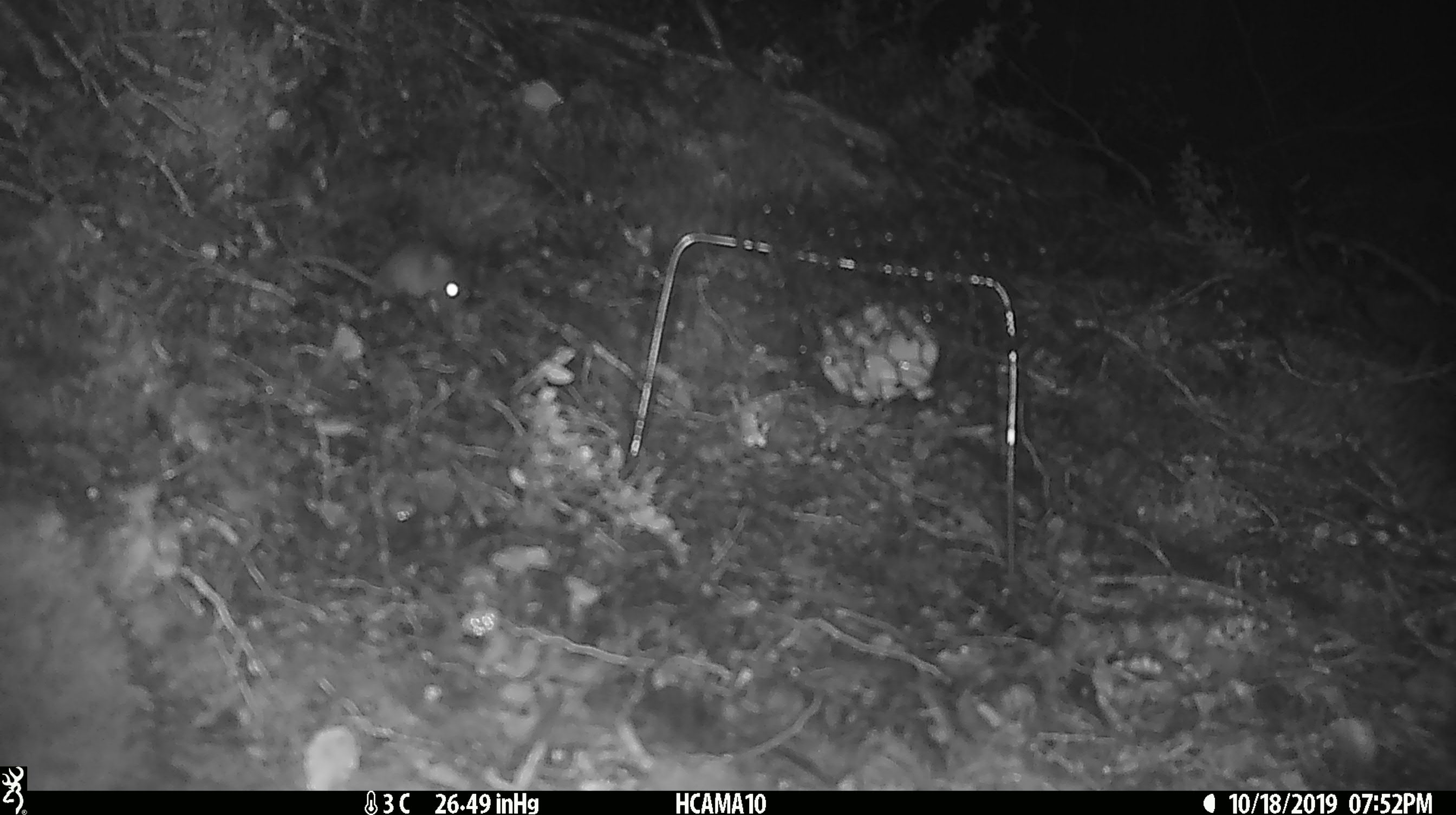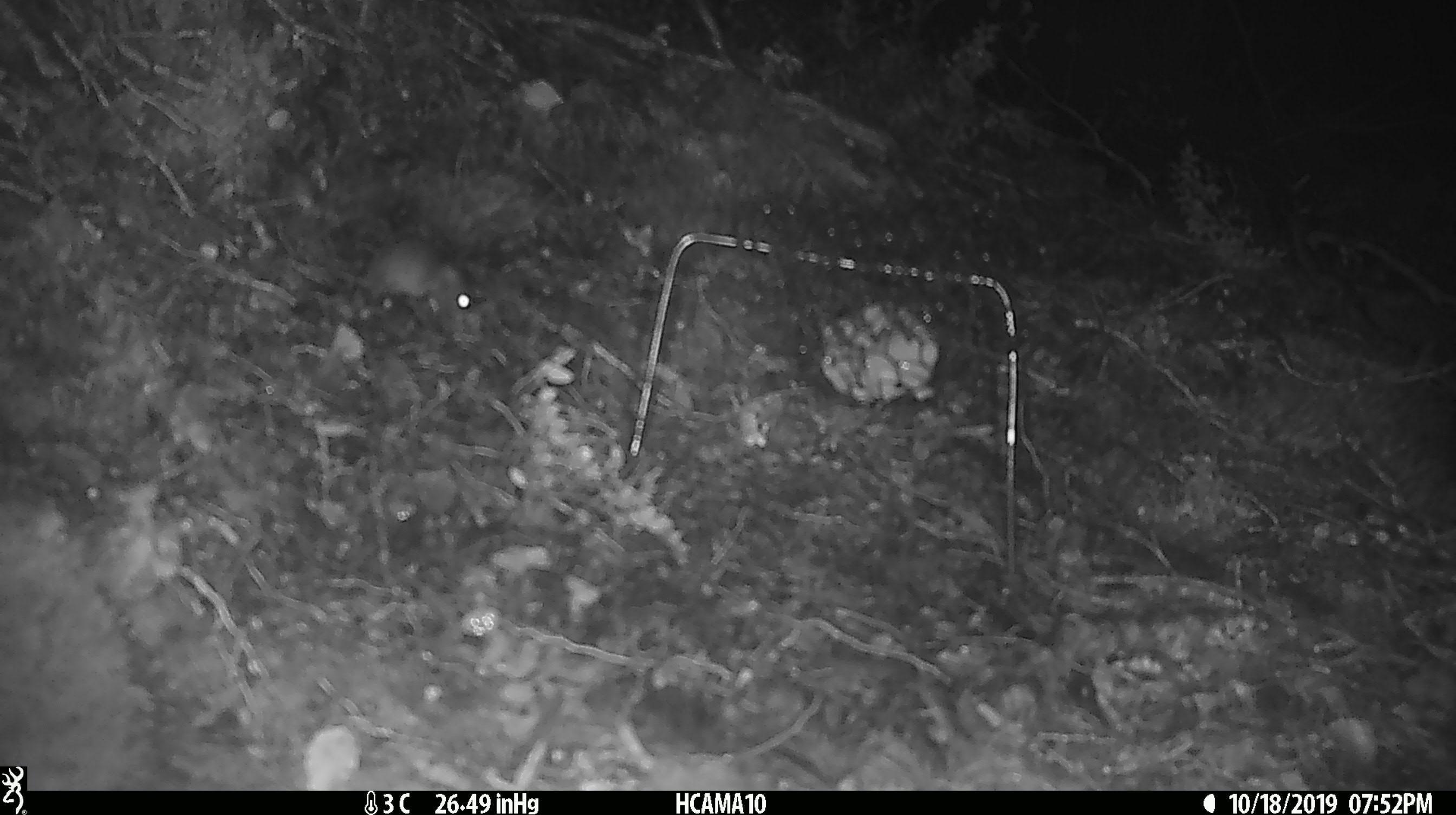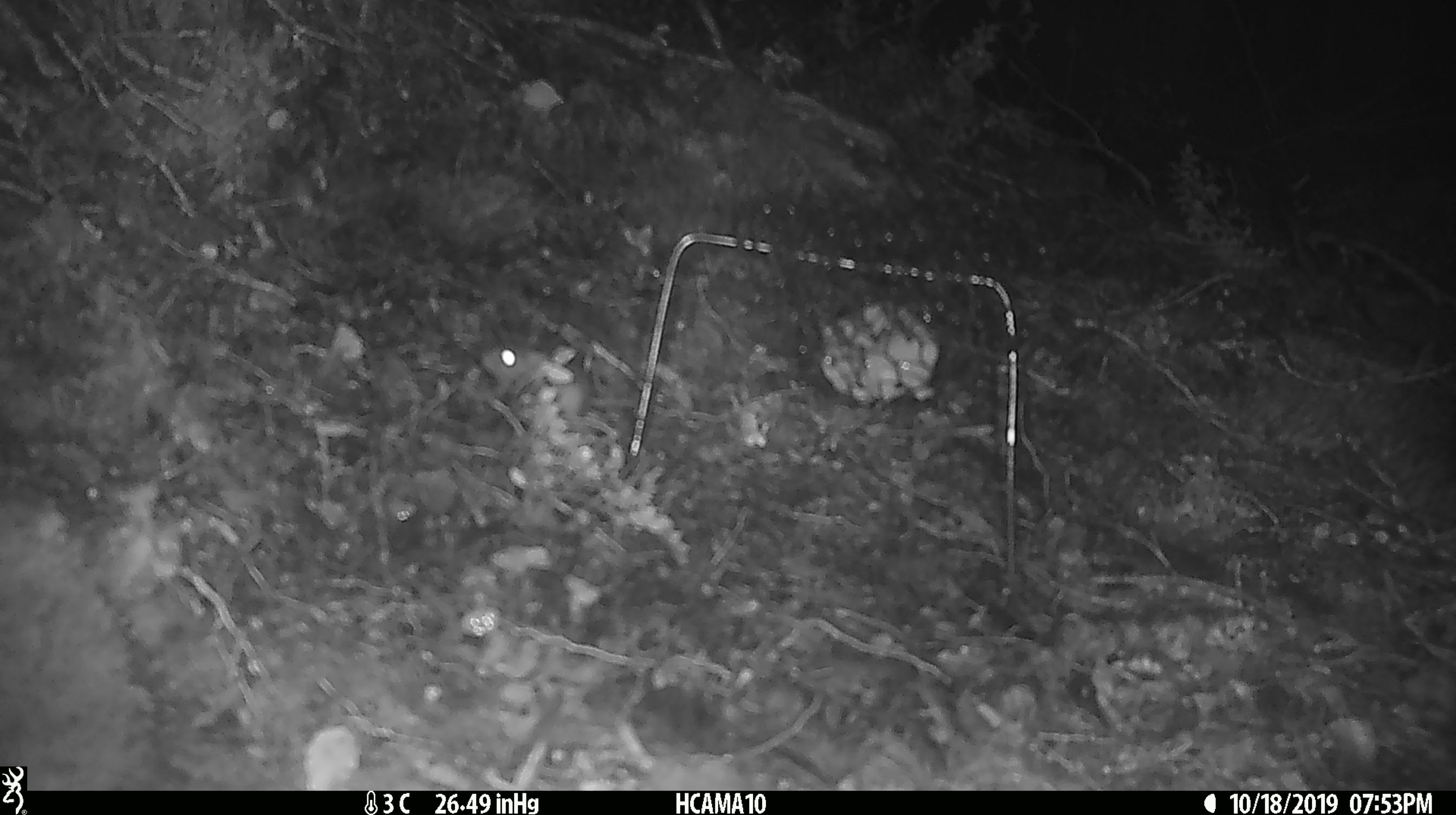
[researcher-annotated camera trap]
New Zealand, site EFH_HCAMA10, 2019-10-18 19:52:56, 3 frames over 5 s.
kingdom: Animalia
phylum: Chordata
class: Mammalia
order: Rodentia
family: Muridae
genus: Mus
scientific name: Mus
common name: mouse